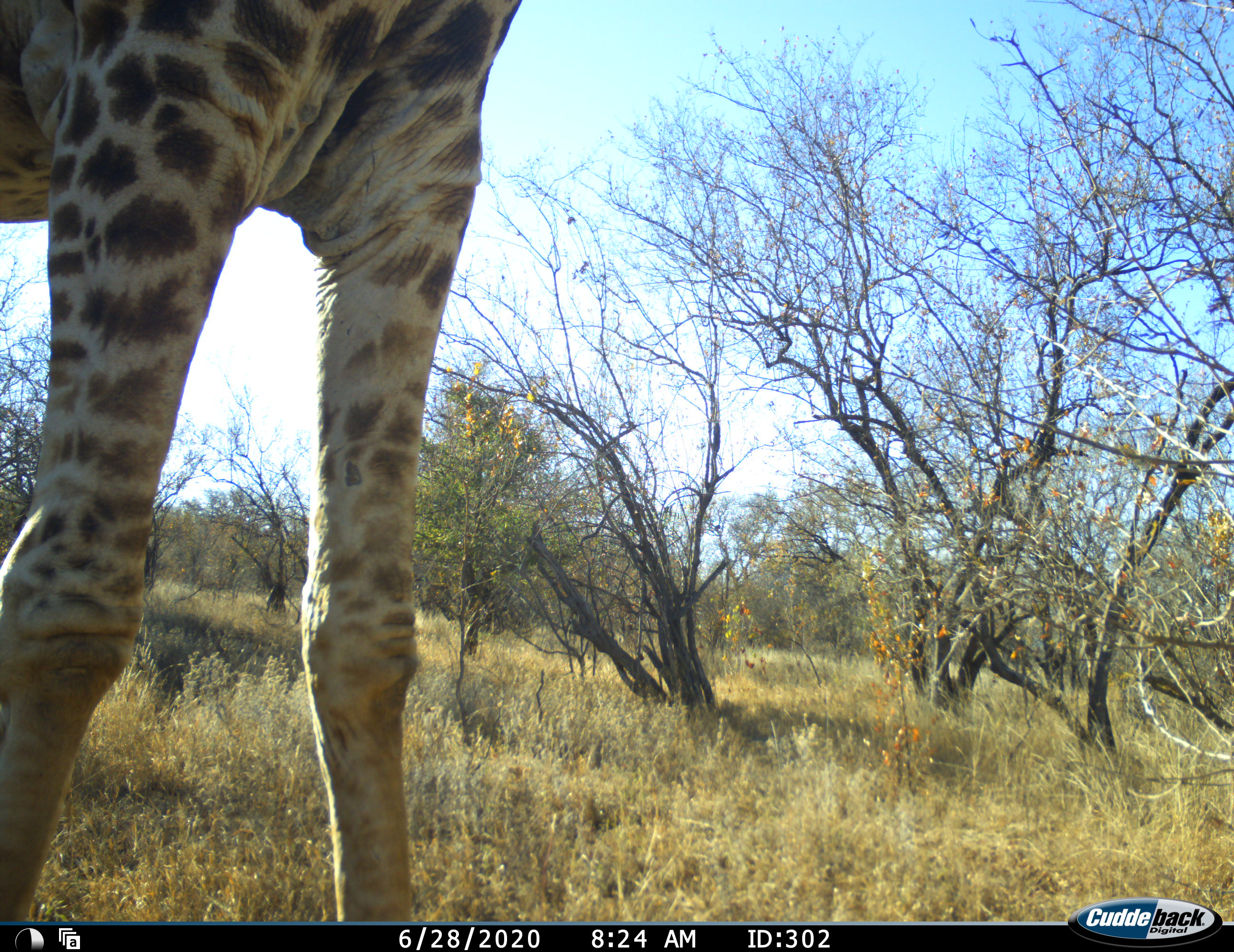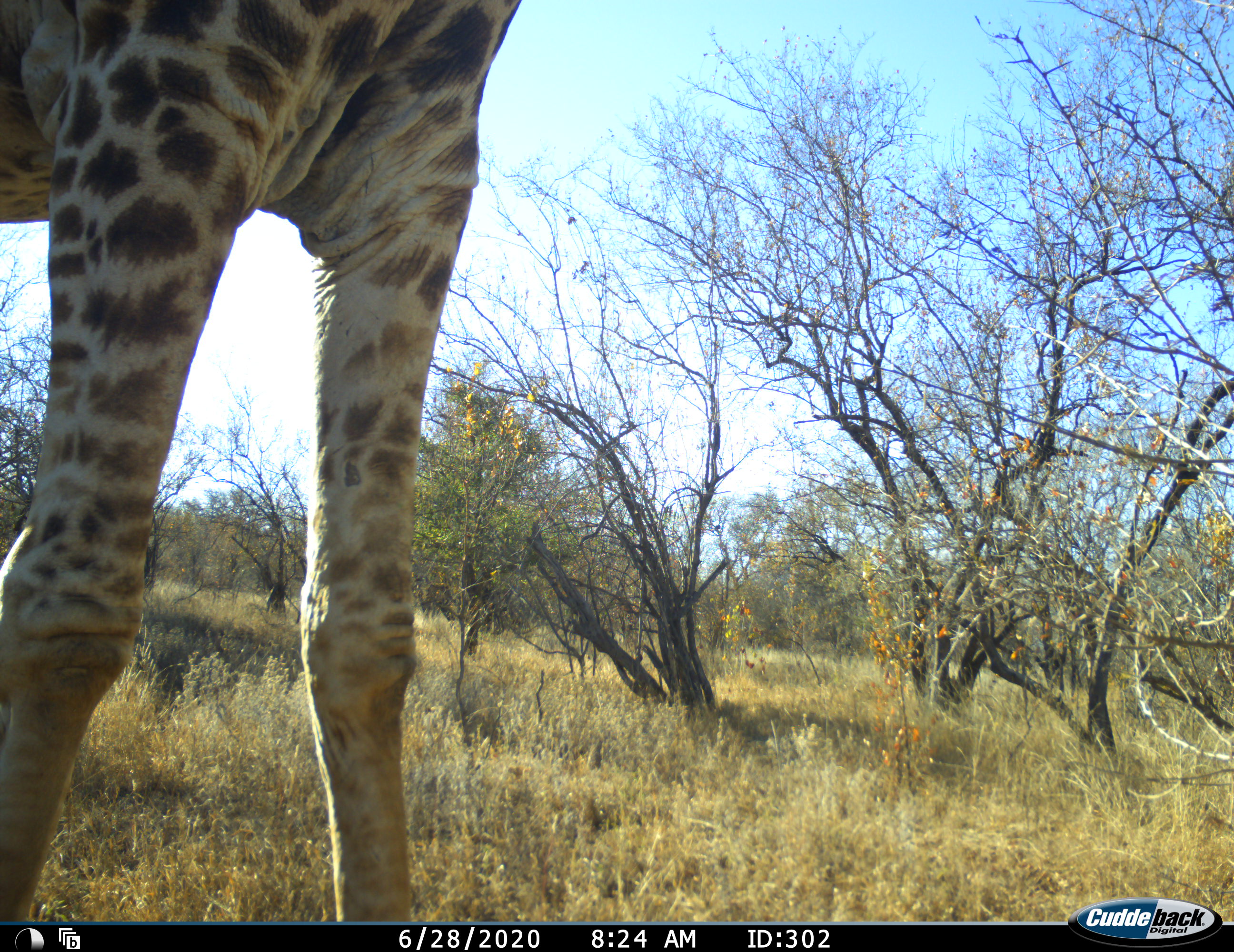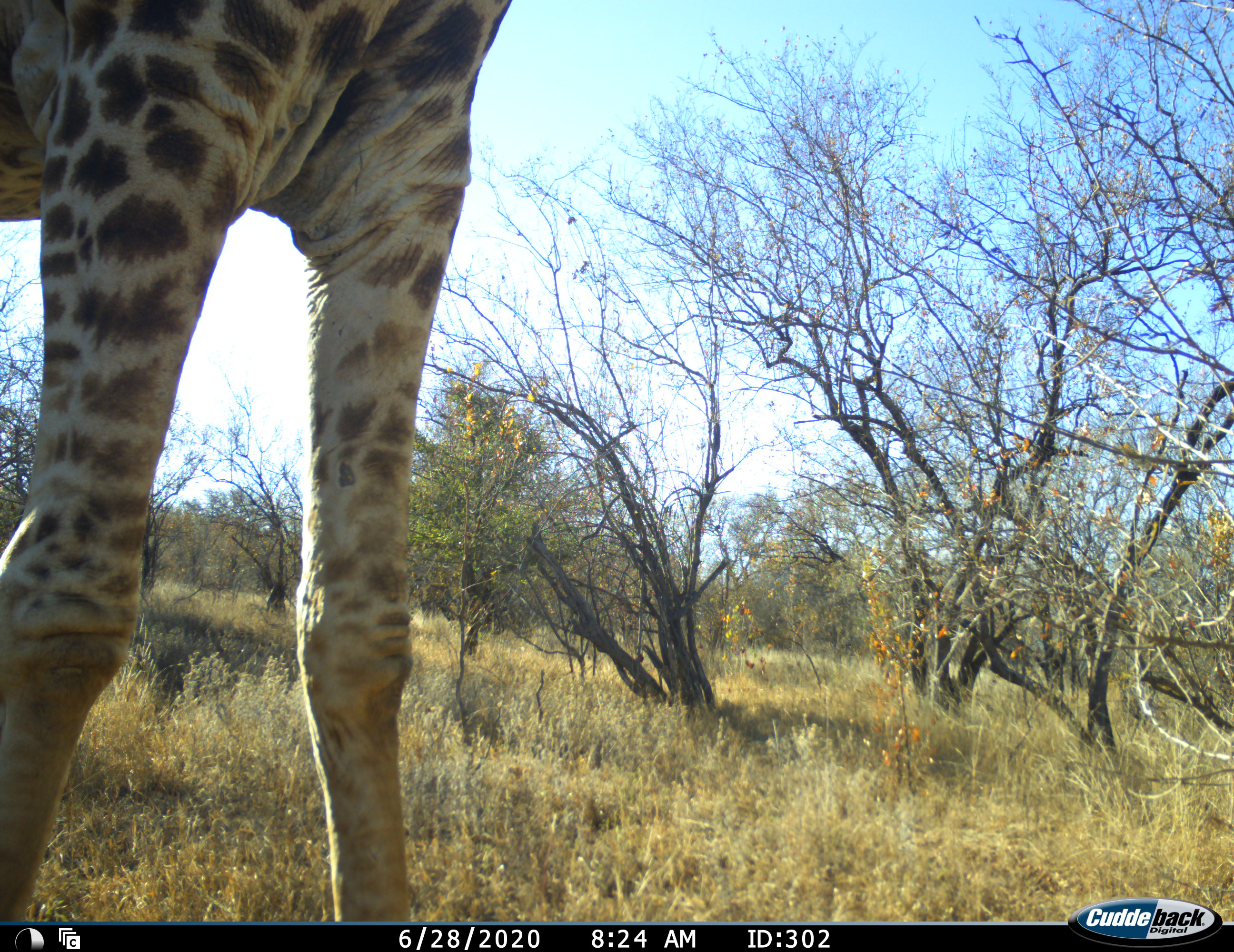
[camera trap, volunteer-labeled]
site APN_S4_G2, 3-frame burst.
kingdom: Animalia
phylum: Chordata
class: Mammalia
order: Artiodactyla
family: Giraffidae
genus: Giraffa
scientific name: Giraffa camelopardalis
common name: giraffe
Giraffe (Giraffa camelopardalis), count 1. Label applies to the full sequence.